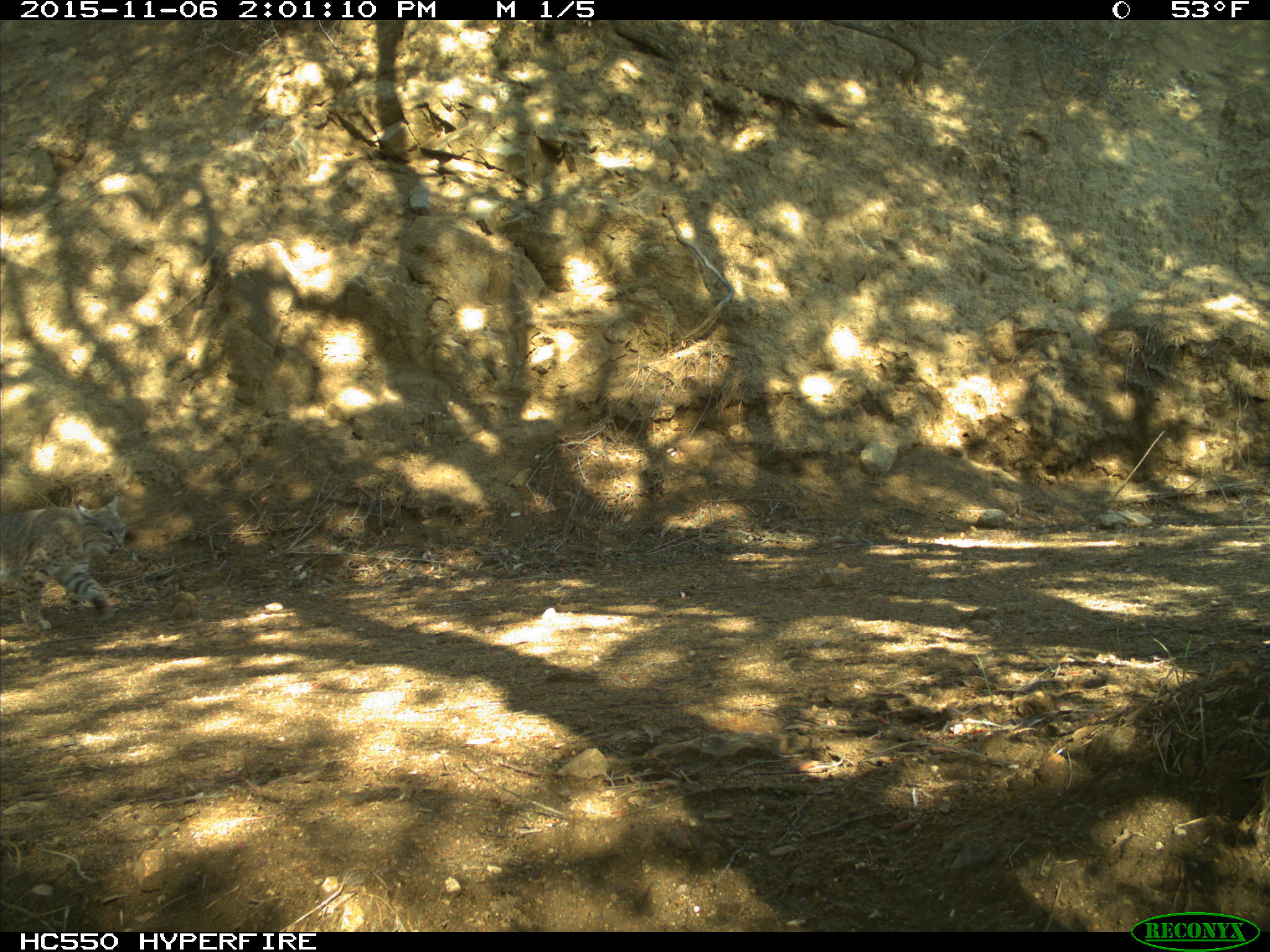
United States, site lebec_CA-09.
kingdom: Animalia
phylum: Chordata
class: Mammalia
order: Carnivora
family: Felidae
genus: Lynx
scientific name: Lynx rufus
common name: bobcat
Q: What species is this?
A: Lynx rufus (bobcat).